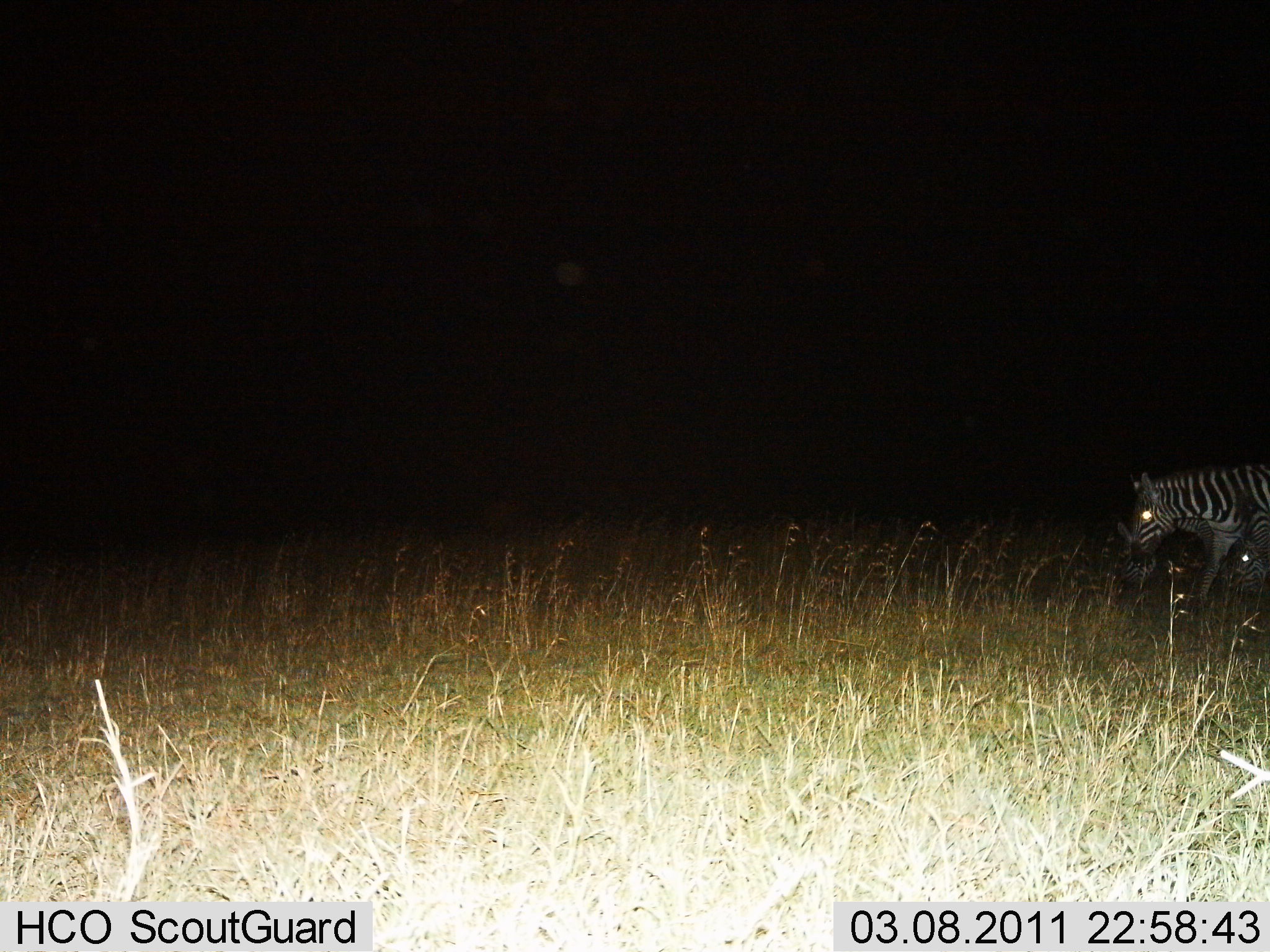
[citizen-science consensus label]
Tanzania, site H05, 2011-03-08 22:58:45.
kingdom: Animalia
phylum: Chordata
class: Mammalia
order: Perissodactyla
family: Equidae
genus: Equus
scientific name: Equus quagga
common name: plains zebra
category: zebra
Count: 2.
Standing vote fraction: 36%.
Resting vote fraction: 9%.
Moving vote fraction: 45%.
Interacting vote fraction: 0%.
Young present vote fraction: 9%.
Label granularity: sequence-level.